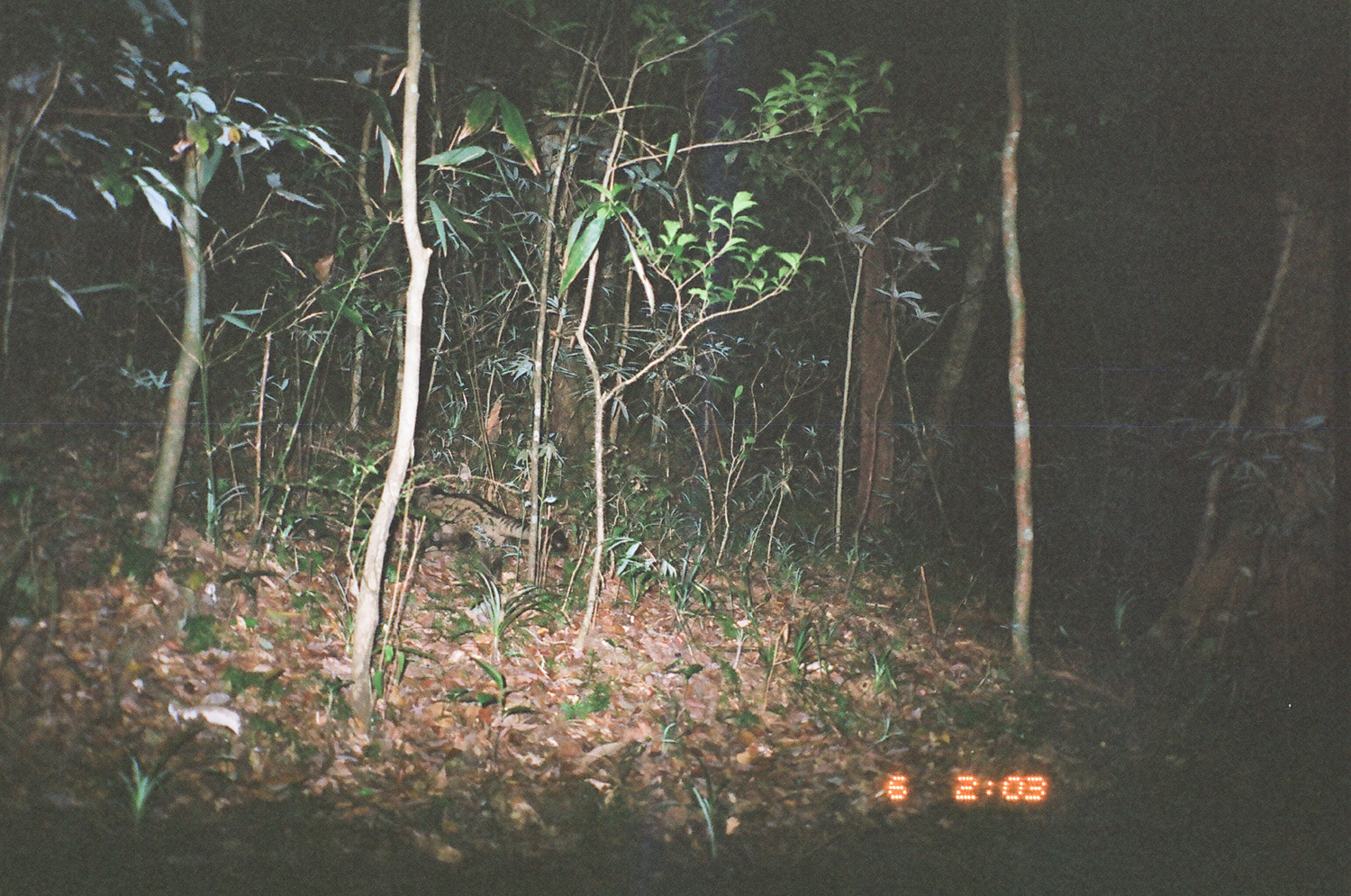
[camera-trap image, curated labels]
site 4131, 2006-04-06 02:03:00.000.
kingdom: Animalia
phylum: Chordata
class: Mammalia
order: Carnivora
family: Viverridae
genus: Paradoxurus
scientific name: Paradoxurus hermaphroditus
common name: asian palm civet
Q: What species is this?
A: Paradoxurus hermaphroditus (asian palm civet).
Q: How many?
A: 1.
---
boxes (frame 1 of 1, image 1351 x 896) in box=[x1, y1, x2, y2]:
paradoxurus hermaphroditus: box=[421, 491, 569, 581]